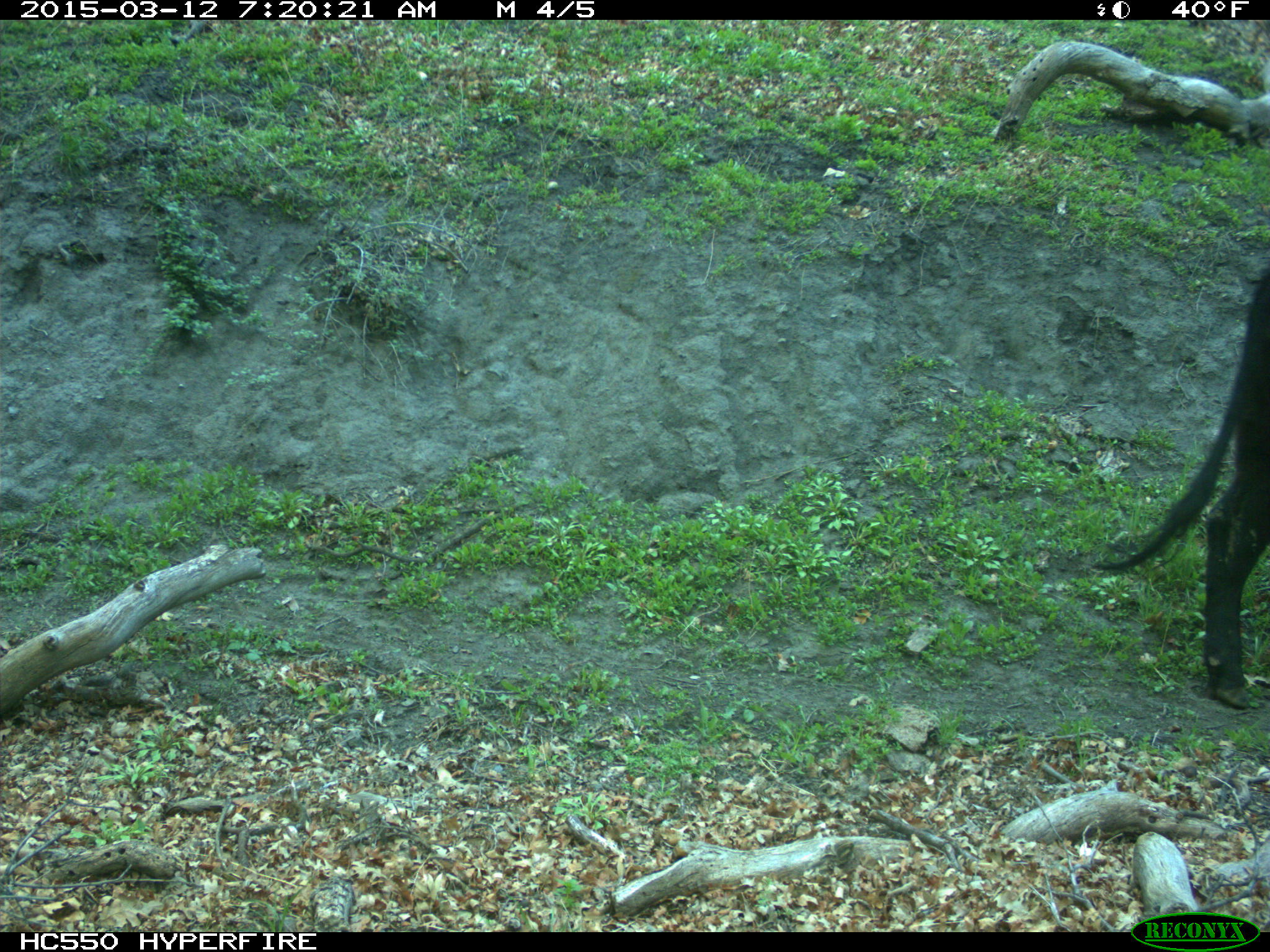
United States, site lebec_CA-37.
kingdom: Animalia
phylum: Chordata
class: Mammalia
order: Artiodactyla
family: Bovidae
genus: Bos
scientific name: Bos taurus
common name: domestic cow